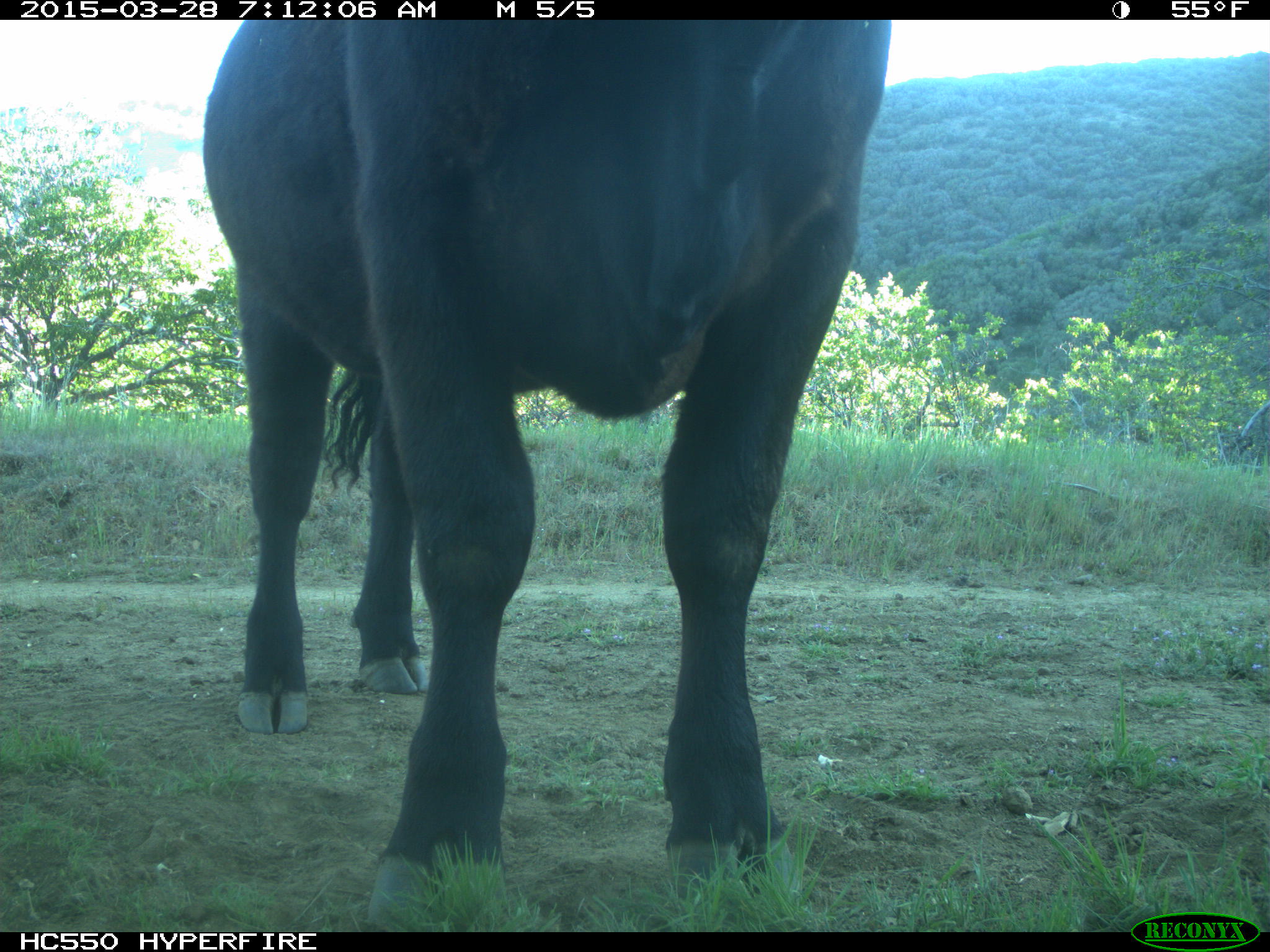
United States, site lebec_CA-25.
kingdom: Animalia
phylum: Chordata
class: Mammalia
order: Artiodactyla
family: Bovidae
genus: Bos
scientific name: Bos taurus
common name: domestic cow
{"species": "Bos taurus (domestic cow)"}